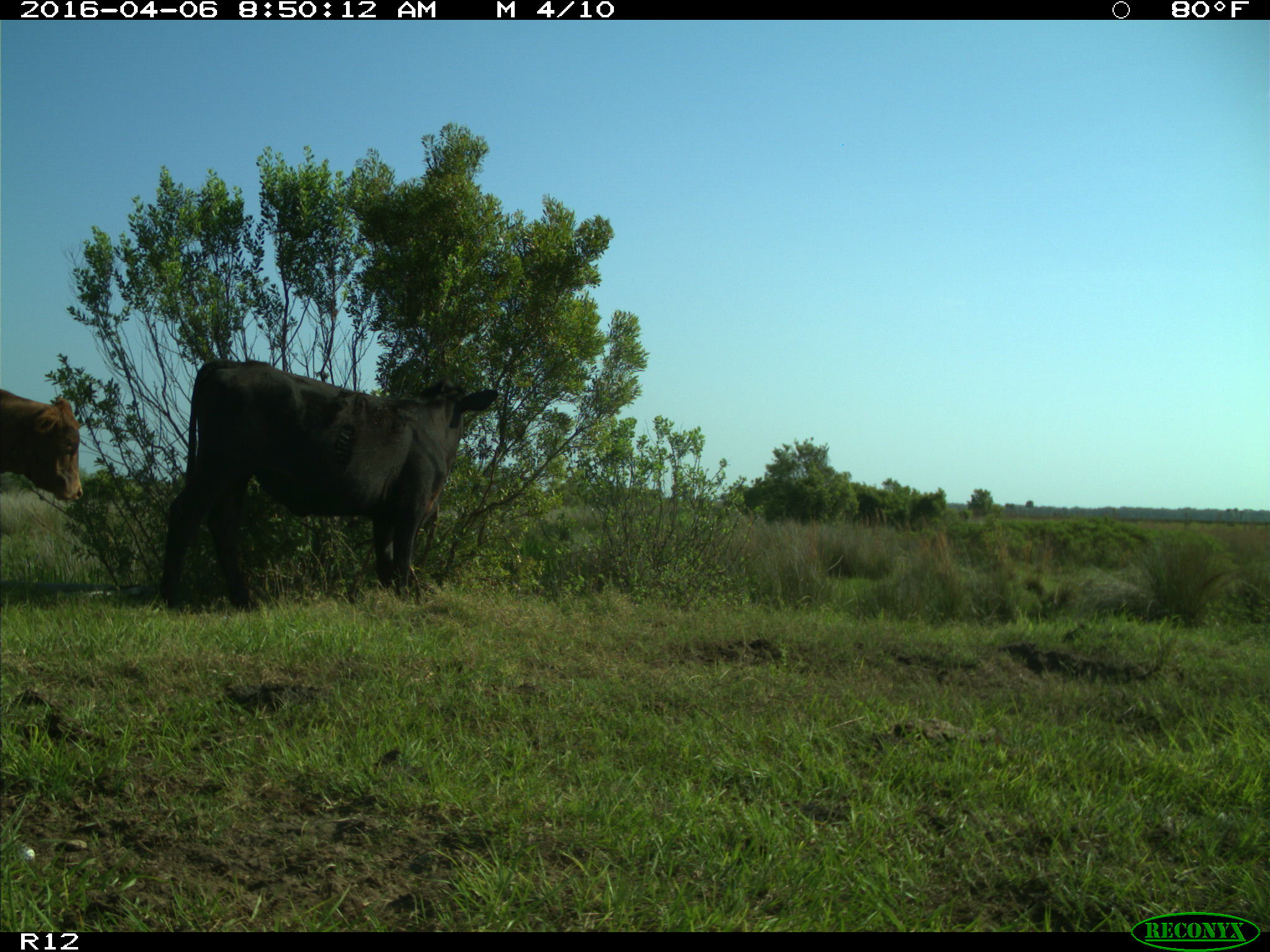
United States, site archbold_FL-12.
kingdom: Animalia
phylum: Chordata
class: Mammalia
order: Artiodactyla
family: Bovidae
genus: Bos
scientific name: Bos taurus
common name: domestic cow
Bos taurus (domestic cow).